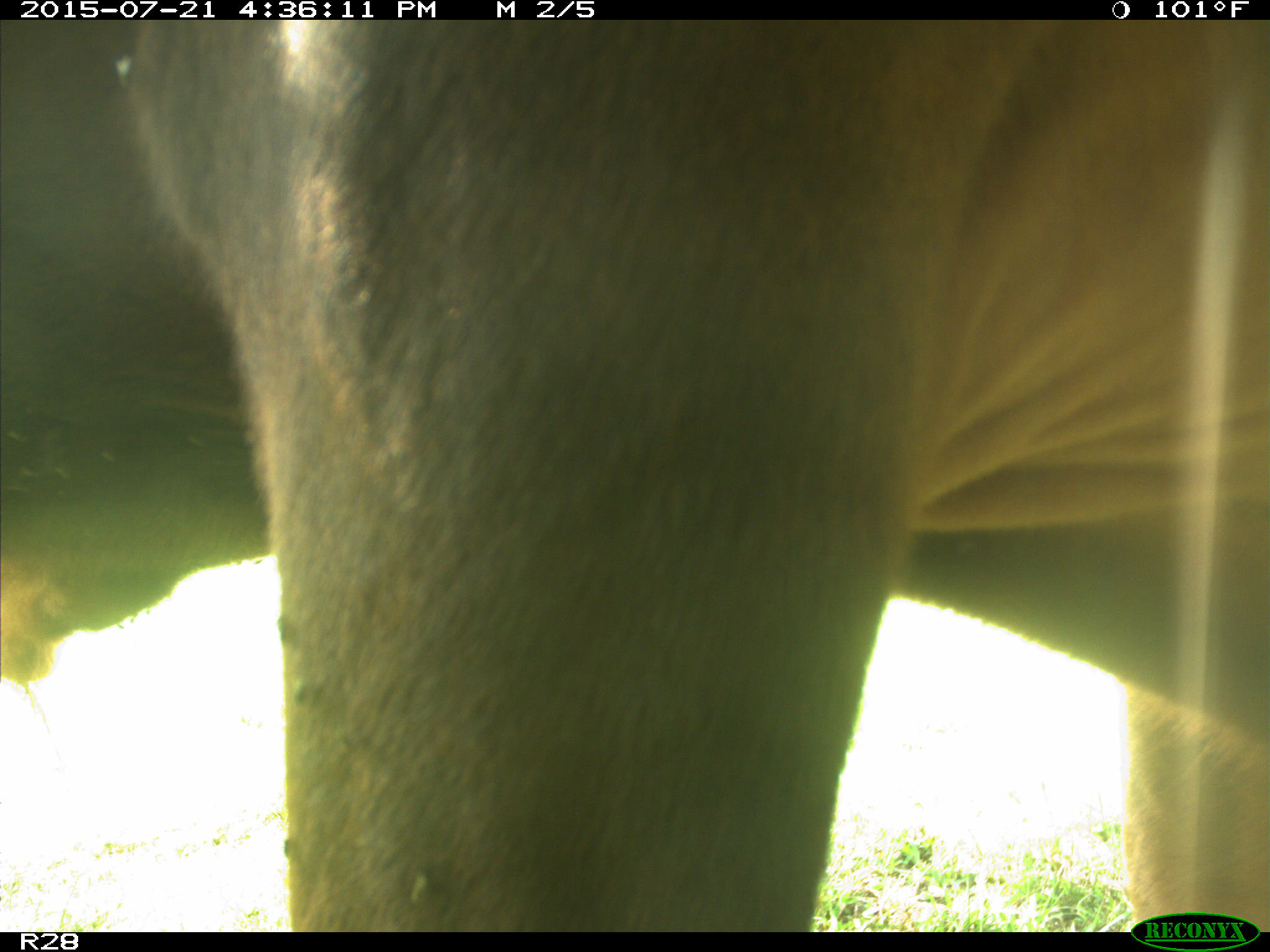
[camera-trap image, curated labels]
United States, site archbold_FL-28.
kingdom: Animalia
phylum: Chordata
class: Mammalia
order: Artiodactyla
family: Bovidae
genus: Bos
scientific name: Bos taurus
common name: domestic cow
Bos taurus (domestic cow).